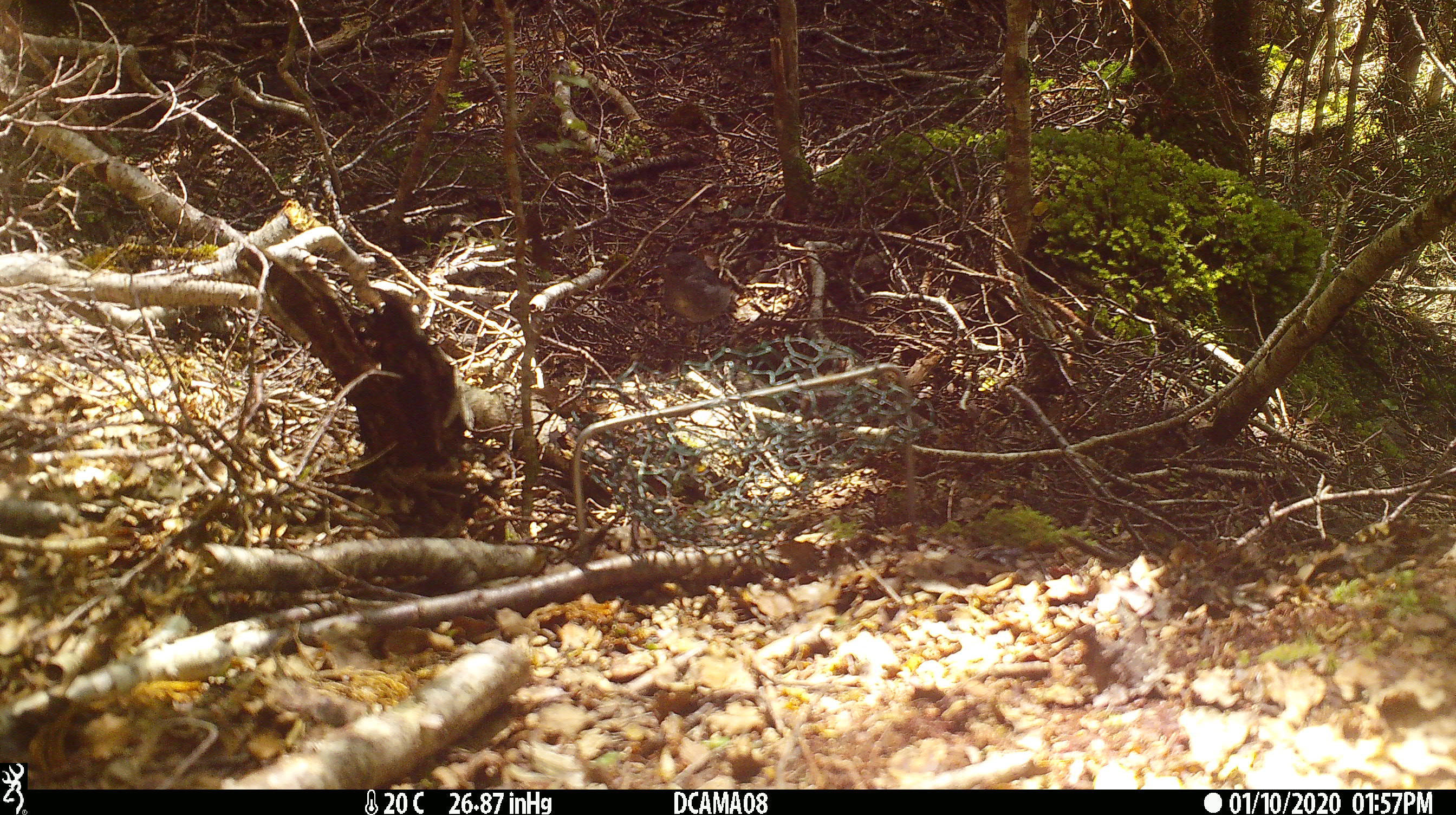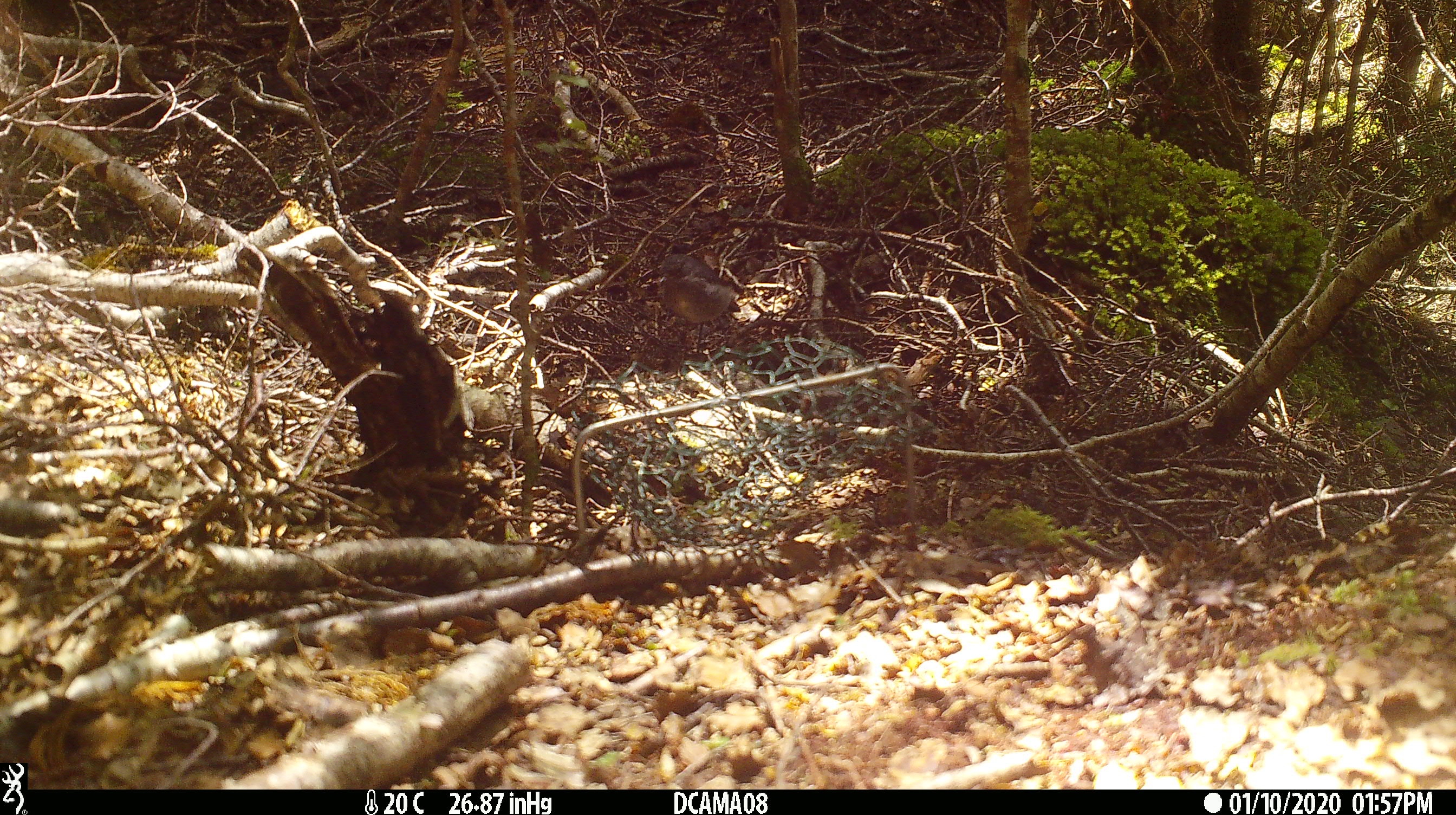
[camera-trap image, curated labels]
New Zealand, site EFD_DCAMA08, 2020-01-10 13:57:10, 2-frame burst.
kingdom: Animalia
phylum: Chordata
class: Aves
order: Passeriformes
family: Petroicidae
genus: Petroica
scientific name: Petroica australis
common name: new zealand robin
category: robin